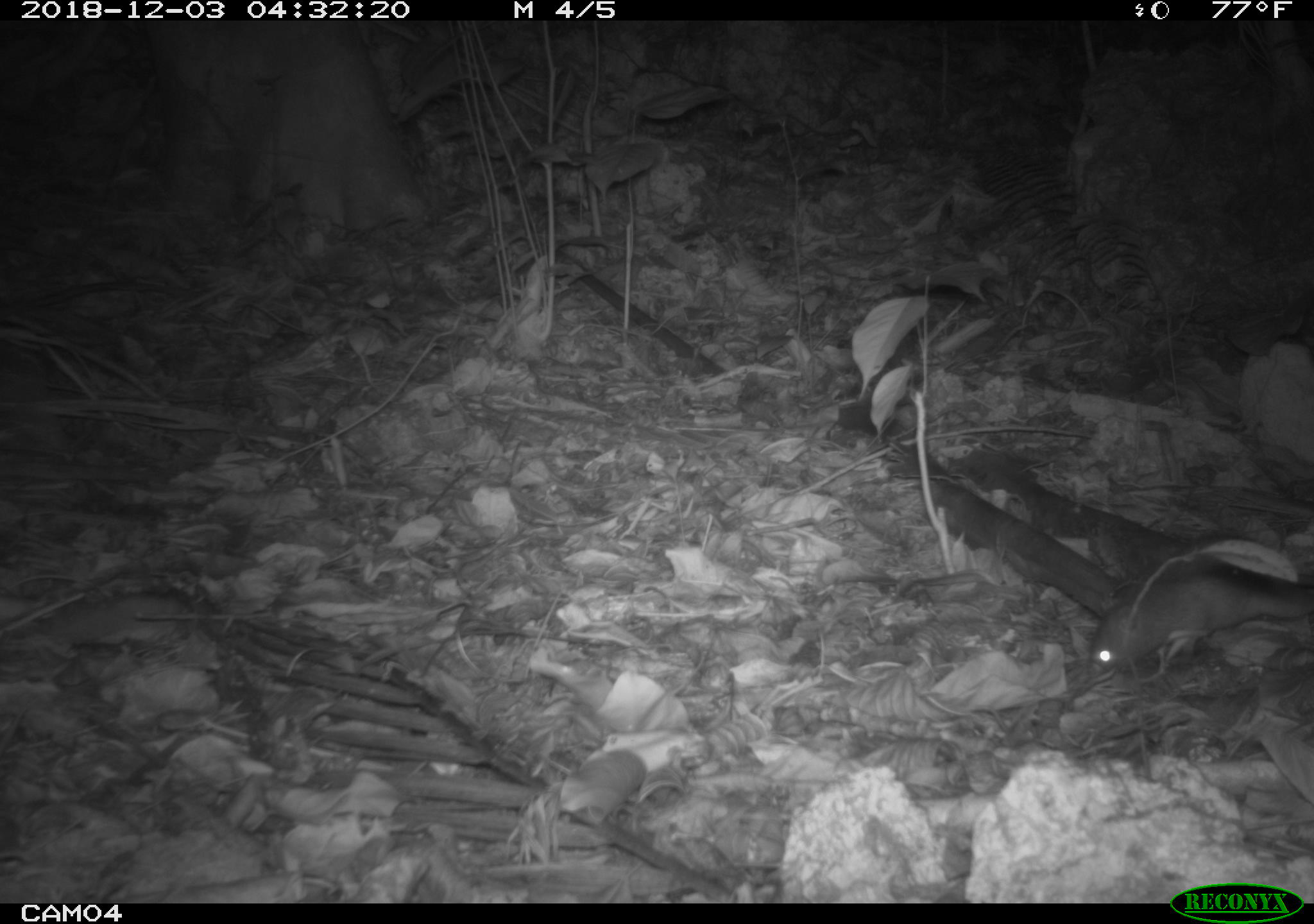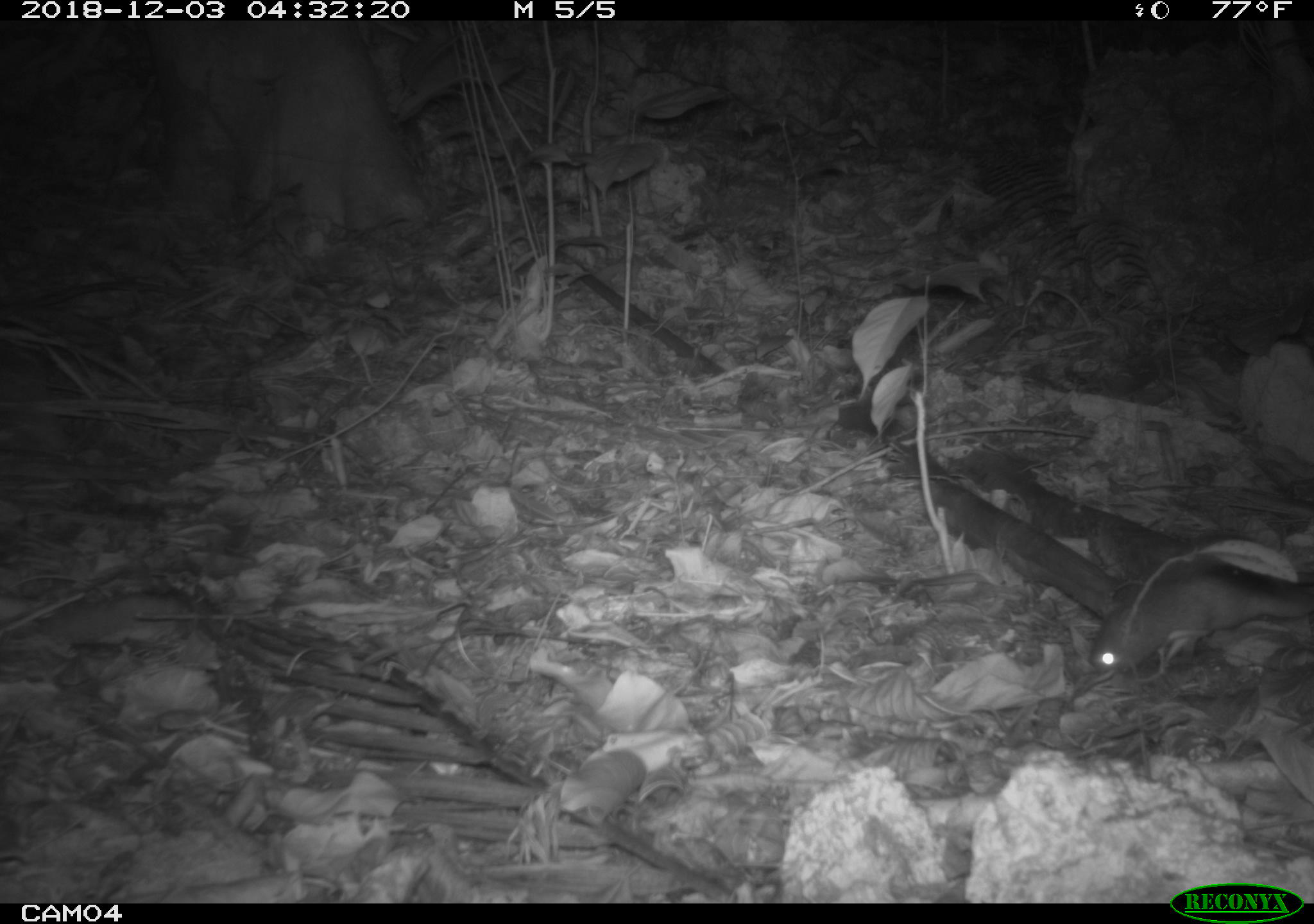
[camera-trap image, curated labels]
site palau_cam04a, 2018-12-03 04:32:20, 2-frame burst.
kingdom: Animalia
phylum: Chordata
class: Mammalia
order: Rodentia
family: Muridae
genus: Rattus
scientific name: Rattus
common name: rat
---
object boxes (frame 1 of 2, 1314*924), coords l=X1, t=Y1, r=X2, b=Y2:
rat: l=1081, t=536, r=1312, b=680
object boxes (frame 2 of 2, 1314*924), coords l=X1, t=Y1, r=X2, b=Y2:
rat: l=1081, t=538, r=1312, b=677